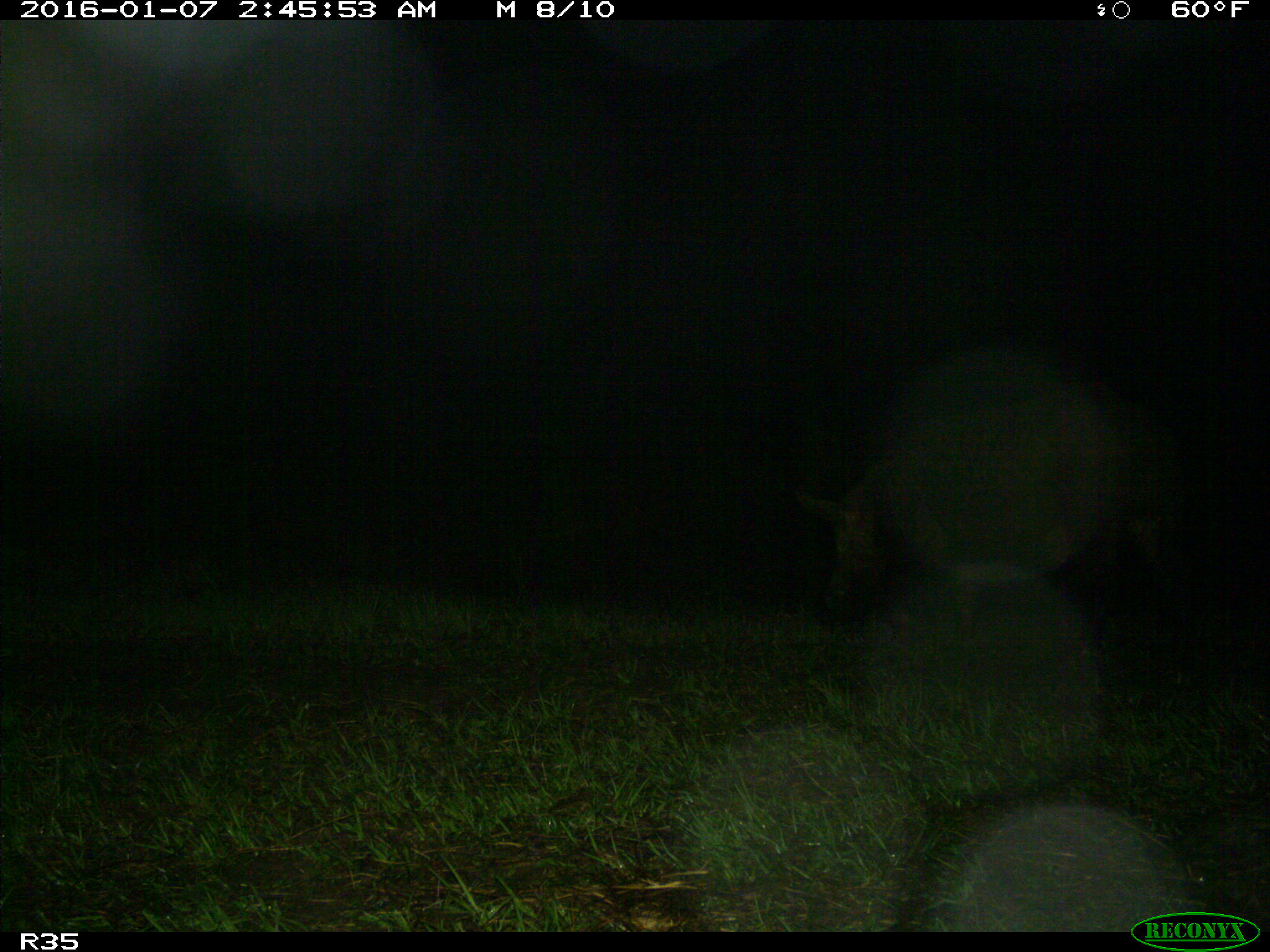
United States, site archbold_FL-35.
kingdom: Animalia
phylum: Chordata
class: Mammalia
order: Artiodactyla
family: Suidae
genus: Sus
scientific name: Sus scrofa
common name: wild boar